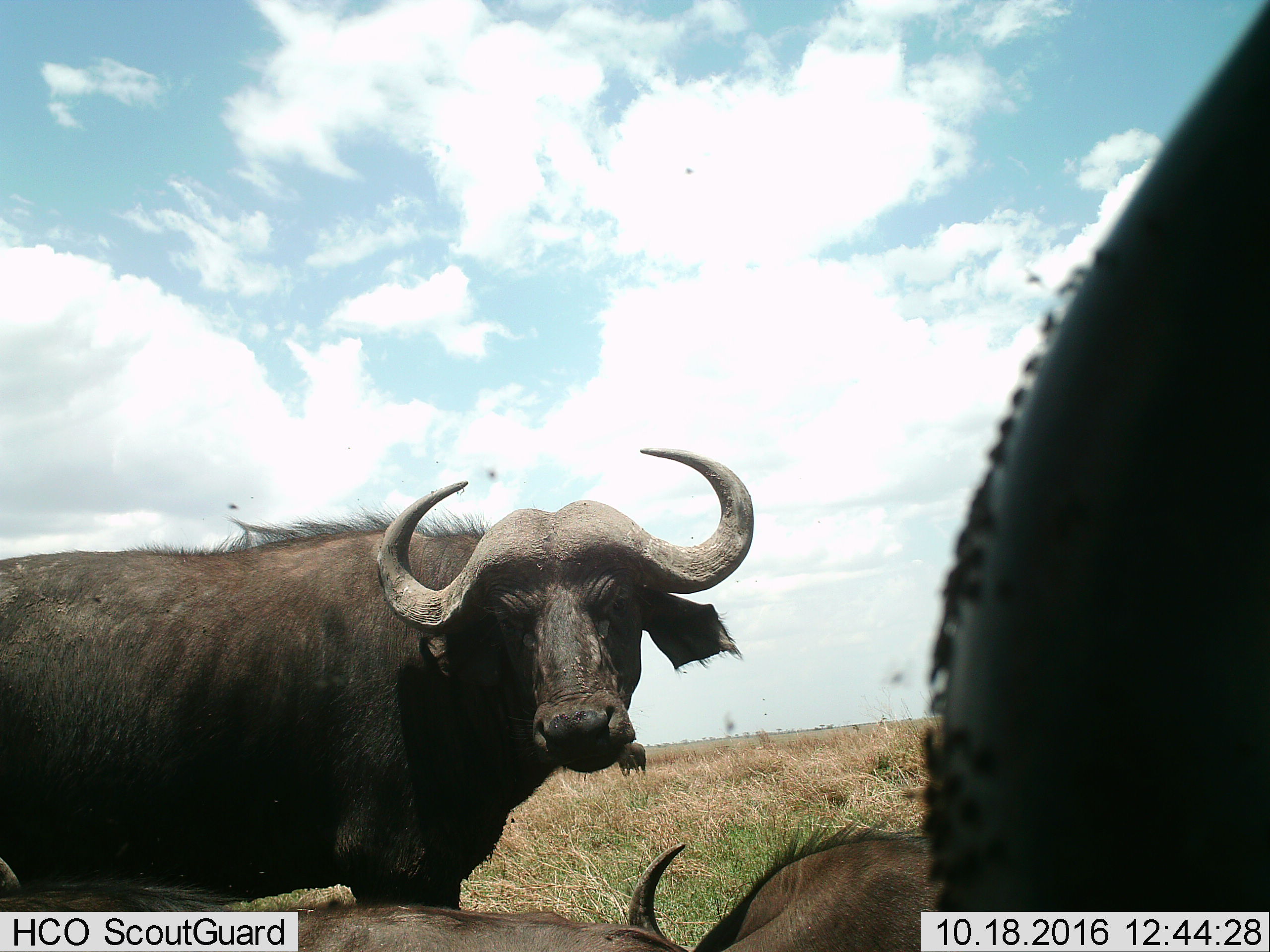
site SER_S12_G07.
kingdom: Animalia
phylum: Chordata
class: Mammalia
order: Artiodactyla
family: Bovidae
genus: Syncerus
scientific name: Syncerus caffer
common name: african buffalo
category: buffalo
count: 4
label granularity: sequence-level